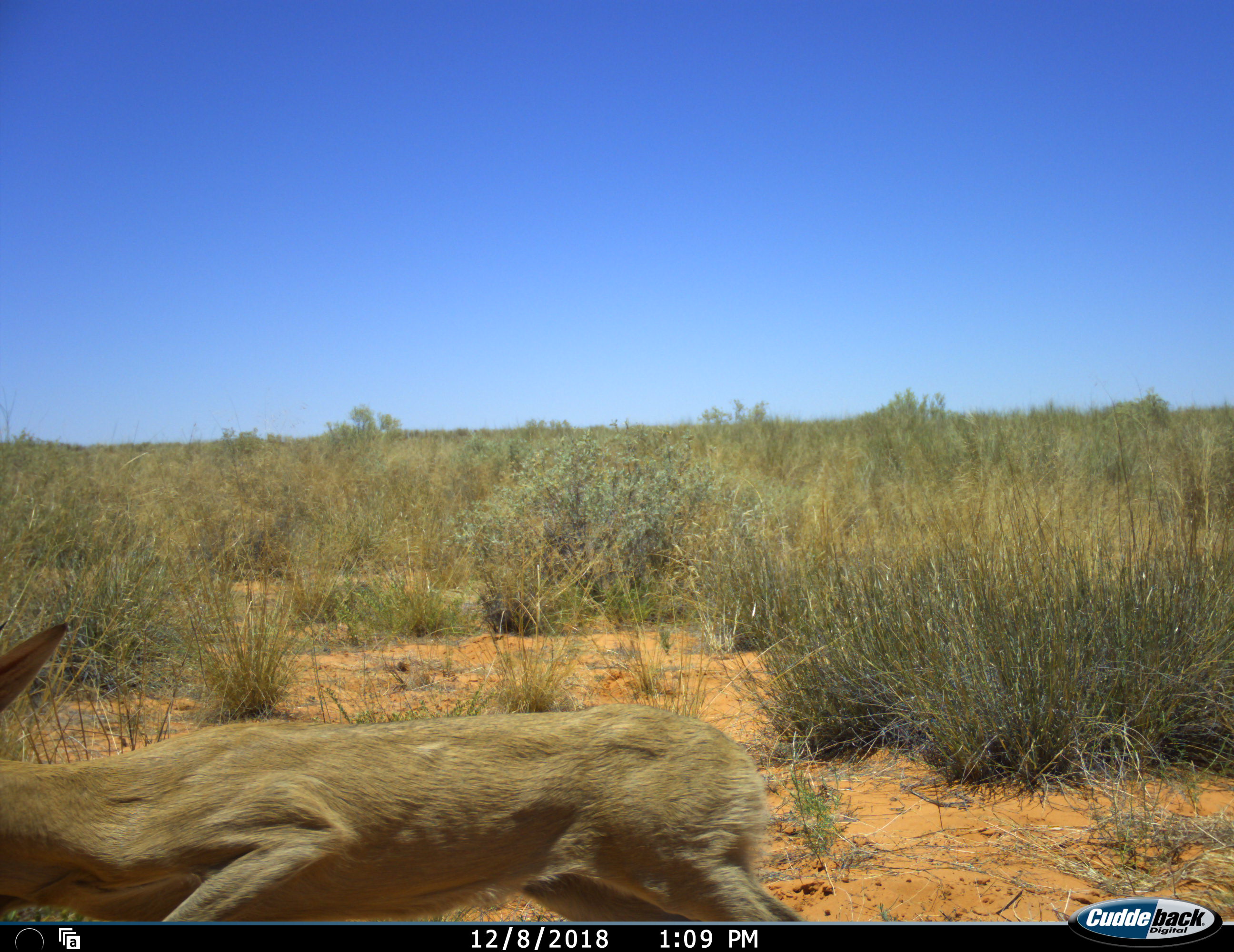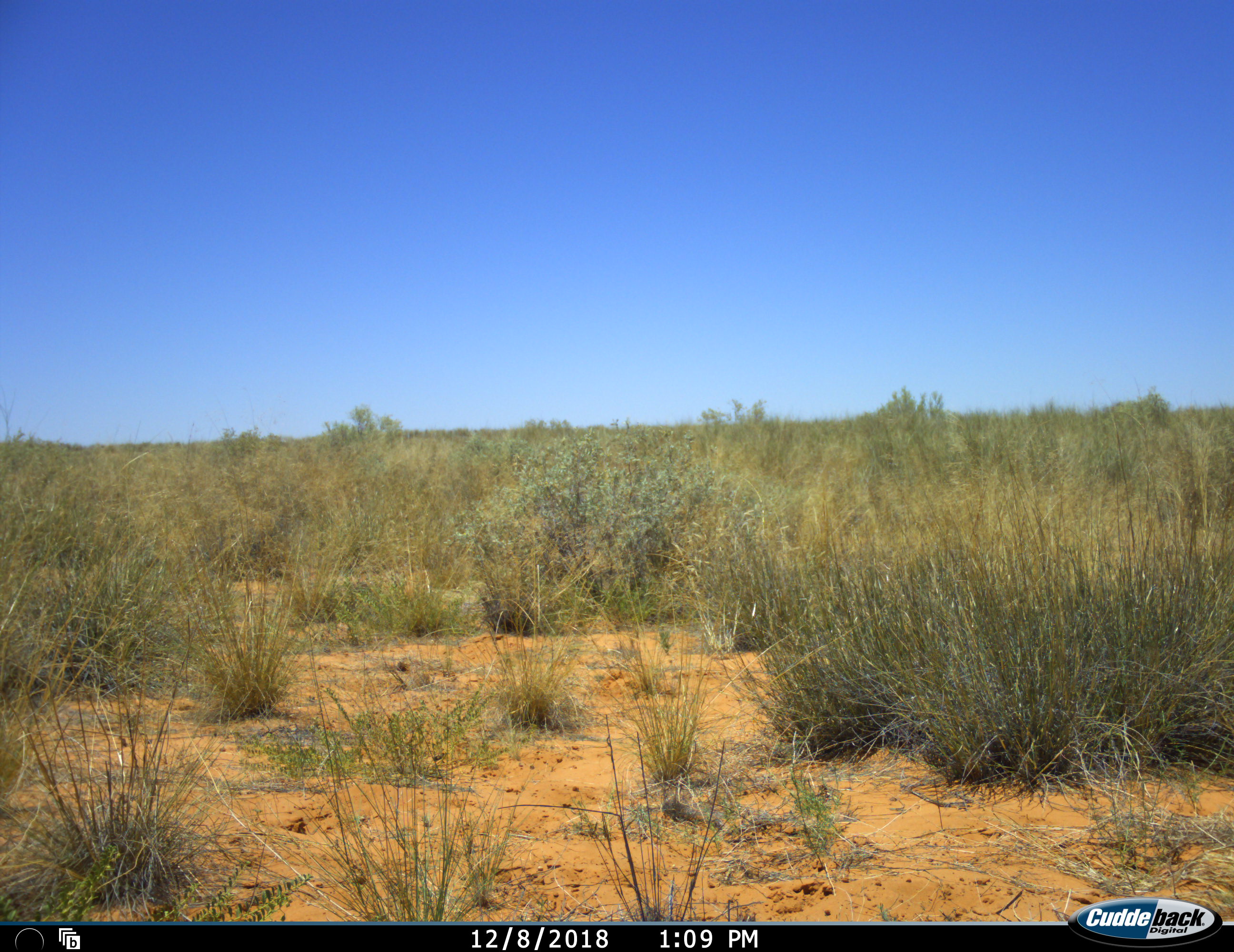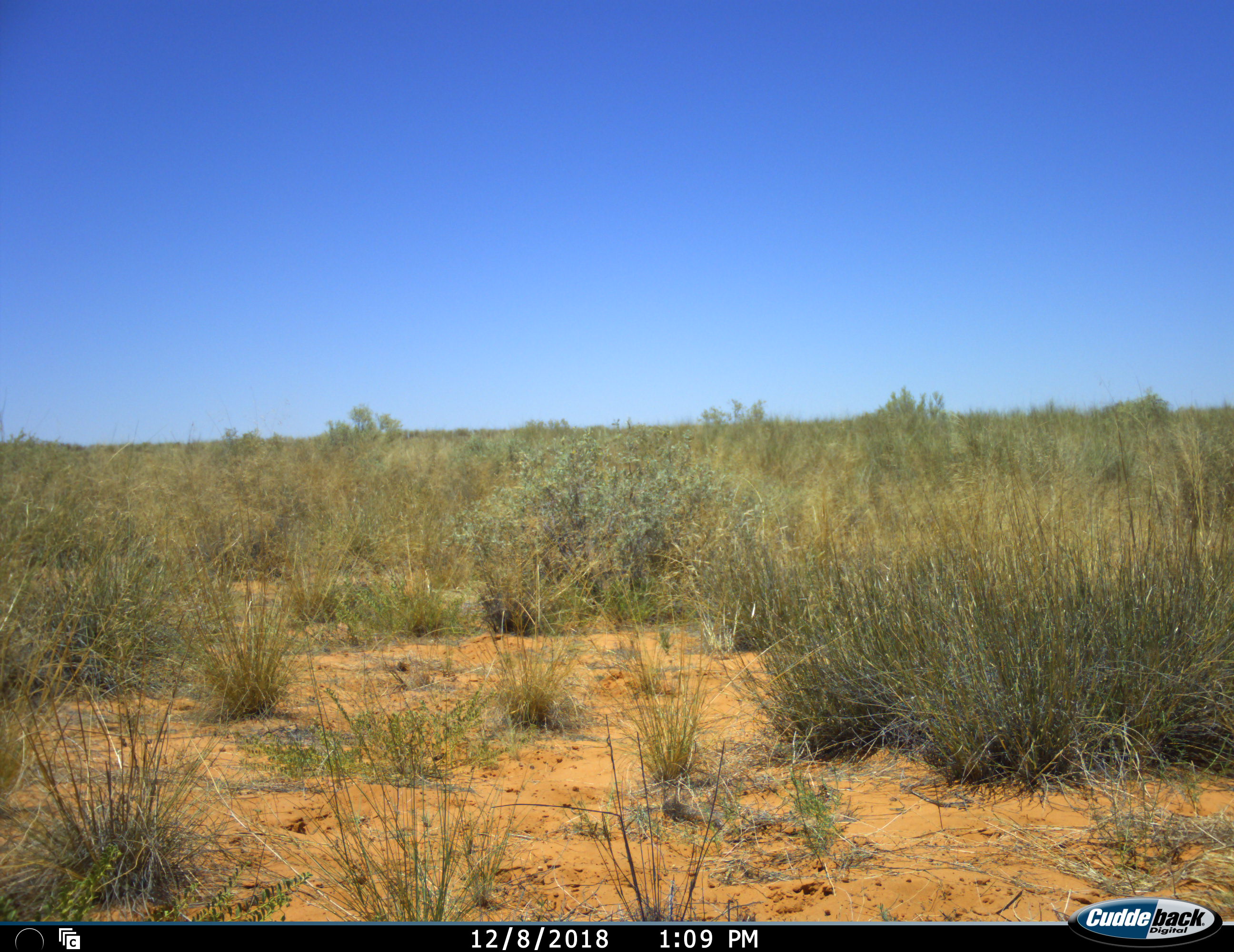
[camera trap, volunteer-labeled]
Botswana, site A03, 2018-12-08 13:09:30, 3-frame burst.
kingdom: Animalia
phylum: Chordata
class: Mammalia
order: Artiodactyla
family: Bovidae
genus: Sylvicapra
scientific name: Sylvicapra grimmia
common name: common grey duiker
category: duikercommongrey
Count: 1.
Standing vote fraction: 0%.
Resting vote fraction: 0%.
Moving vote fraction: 100%.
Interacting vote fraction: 0%.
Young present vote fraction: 0%.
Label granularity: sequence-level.